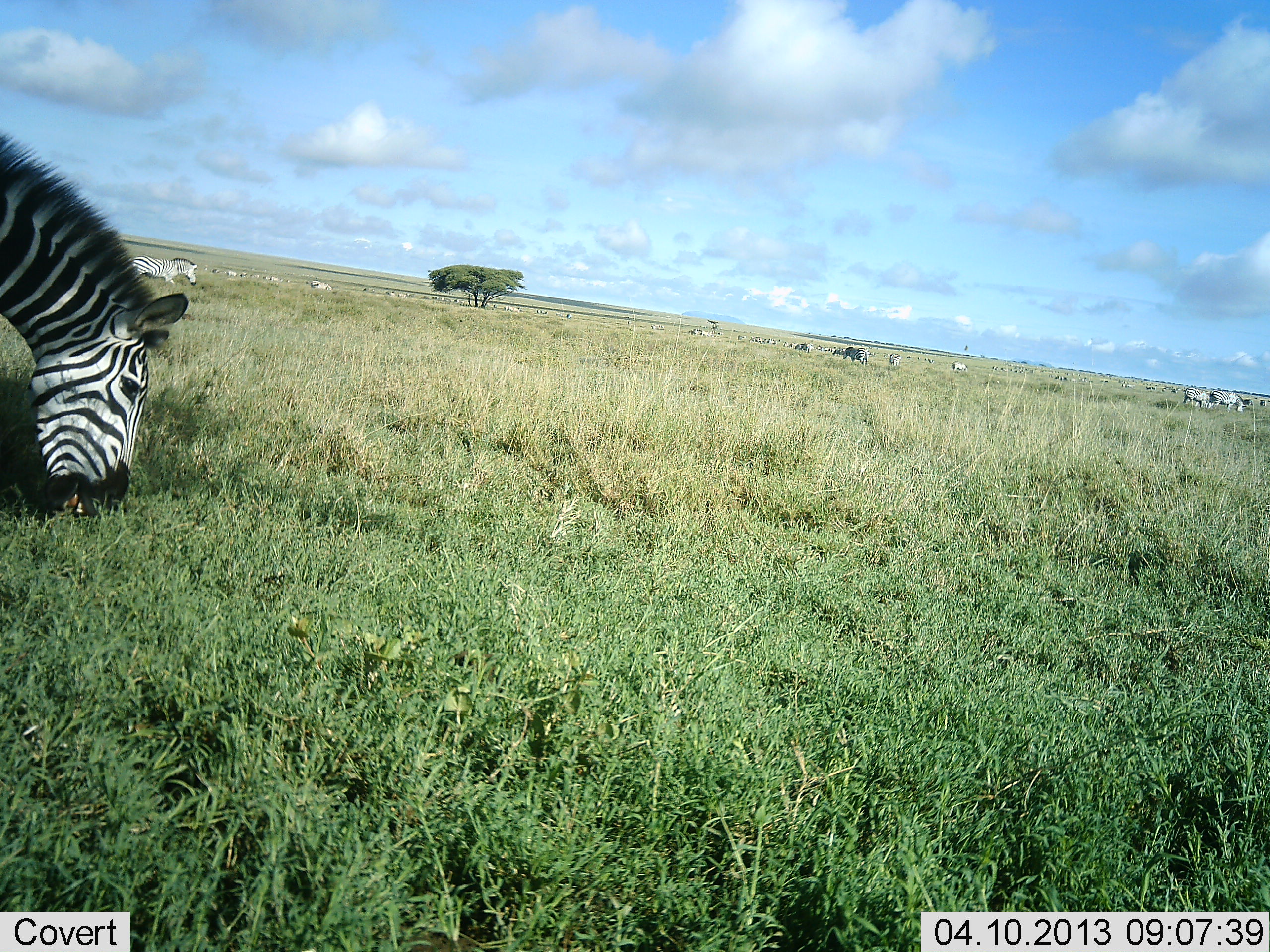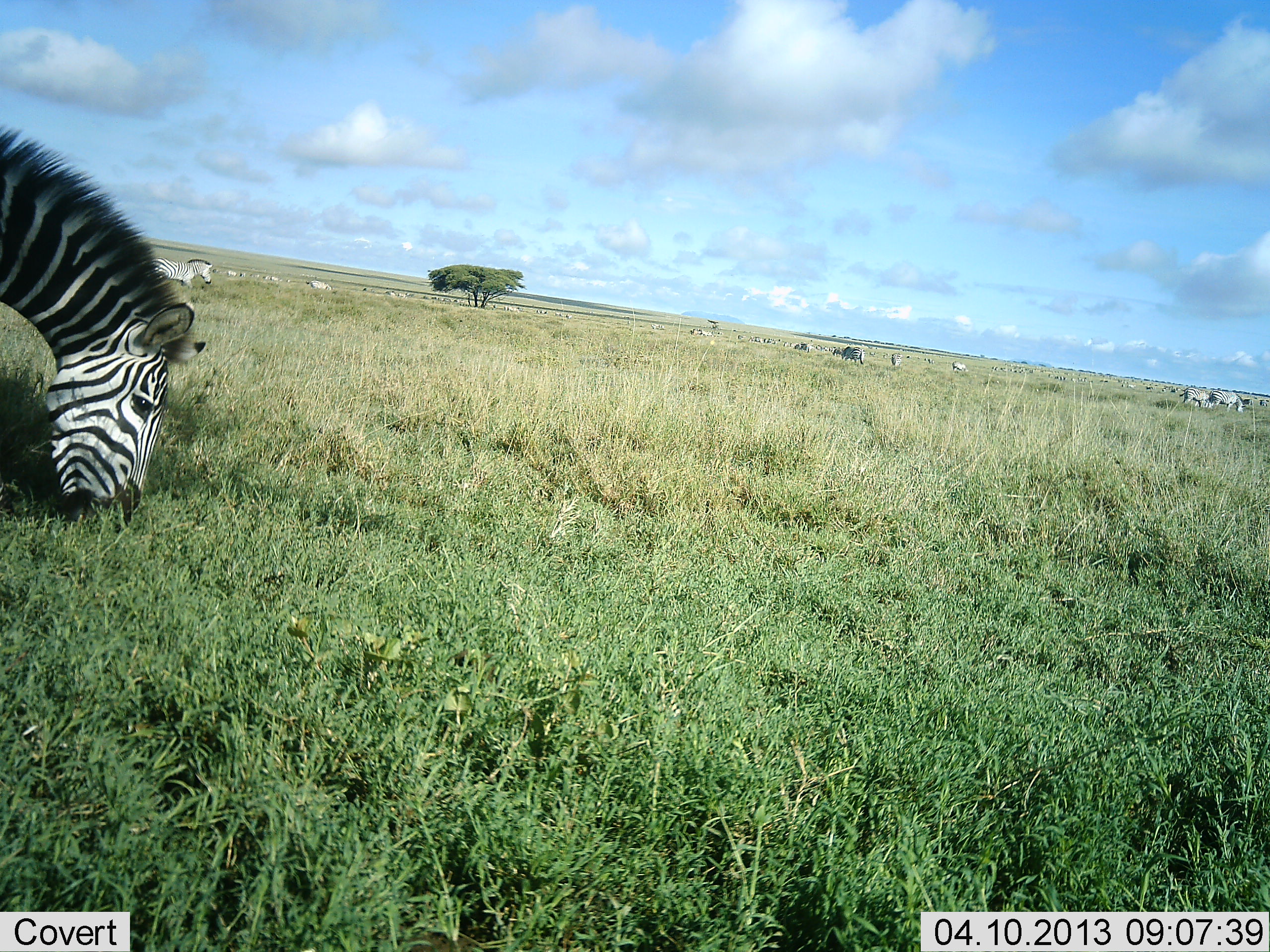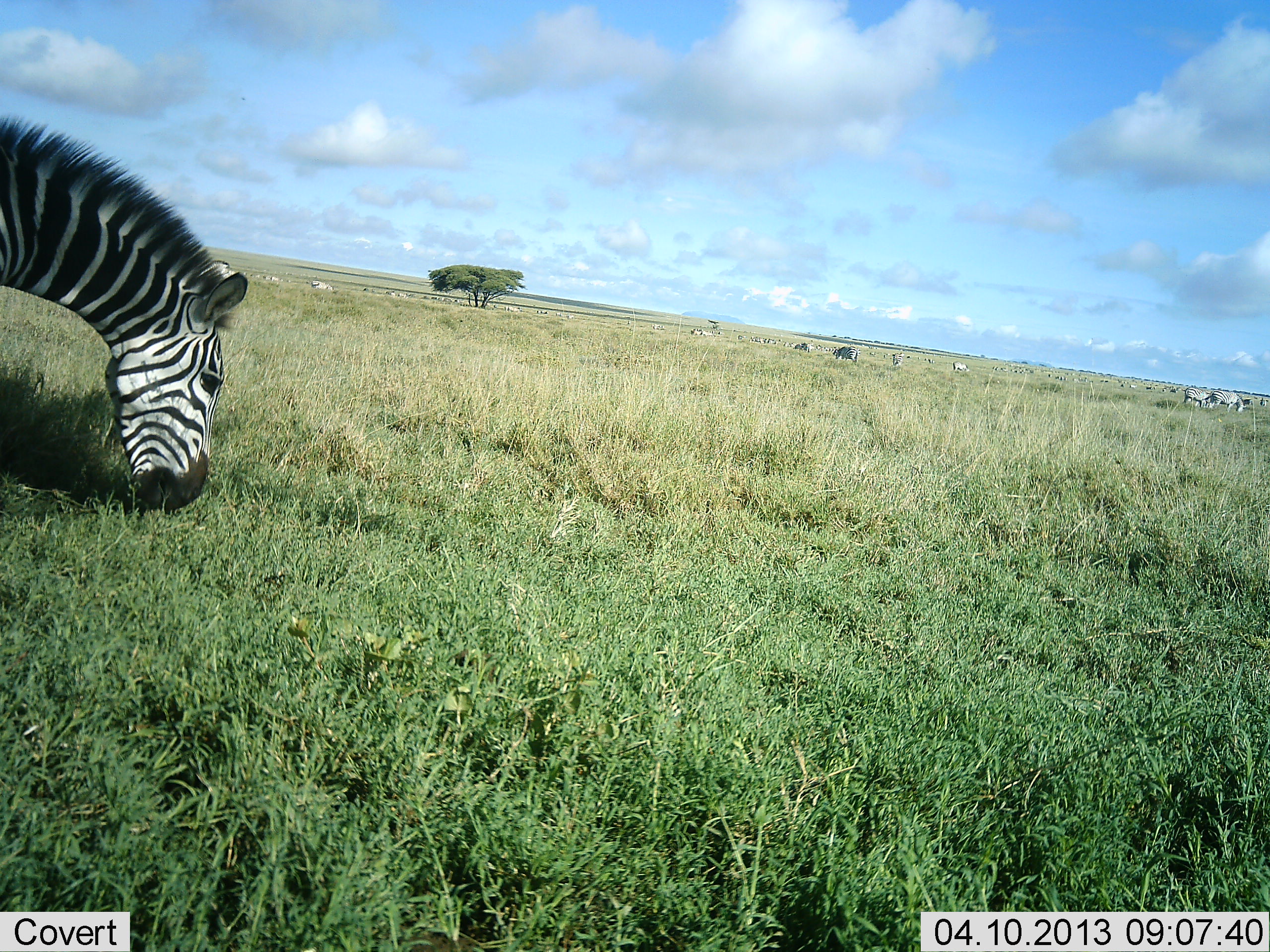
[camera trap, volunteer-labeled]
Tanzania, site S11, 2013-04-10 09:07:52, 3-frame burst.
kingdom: Animalia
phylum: Chordata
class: Mammalia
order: Perissodactyla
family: Equidae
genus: Equus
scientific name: Equus quagga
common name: plains zebra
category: zebra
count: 11-50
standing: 35%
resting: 3%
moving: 39%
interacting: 0%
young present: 3%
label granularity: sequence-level